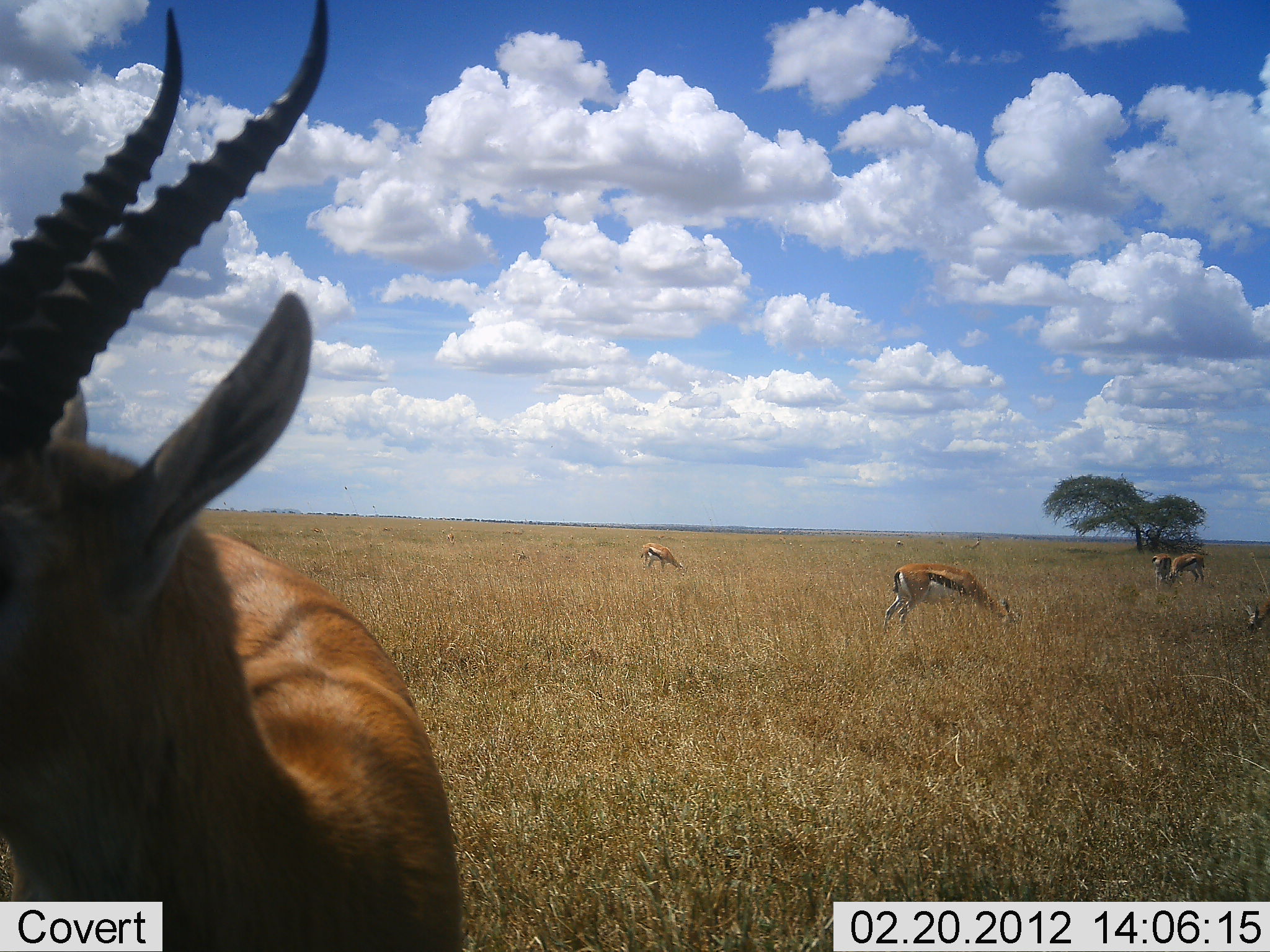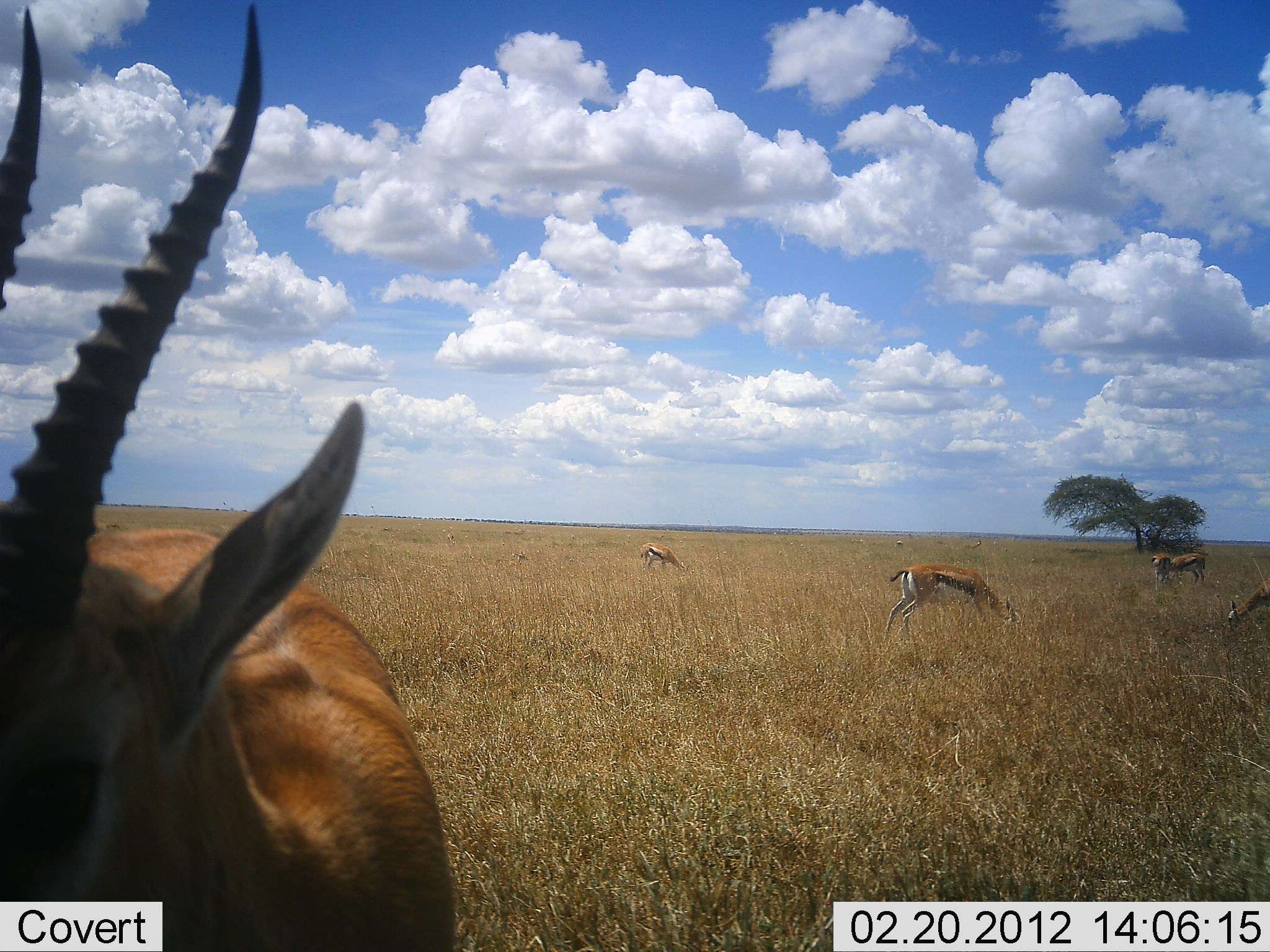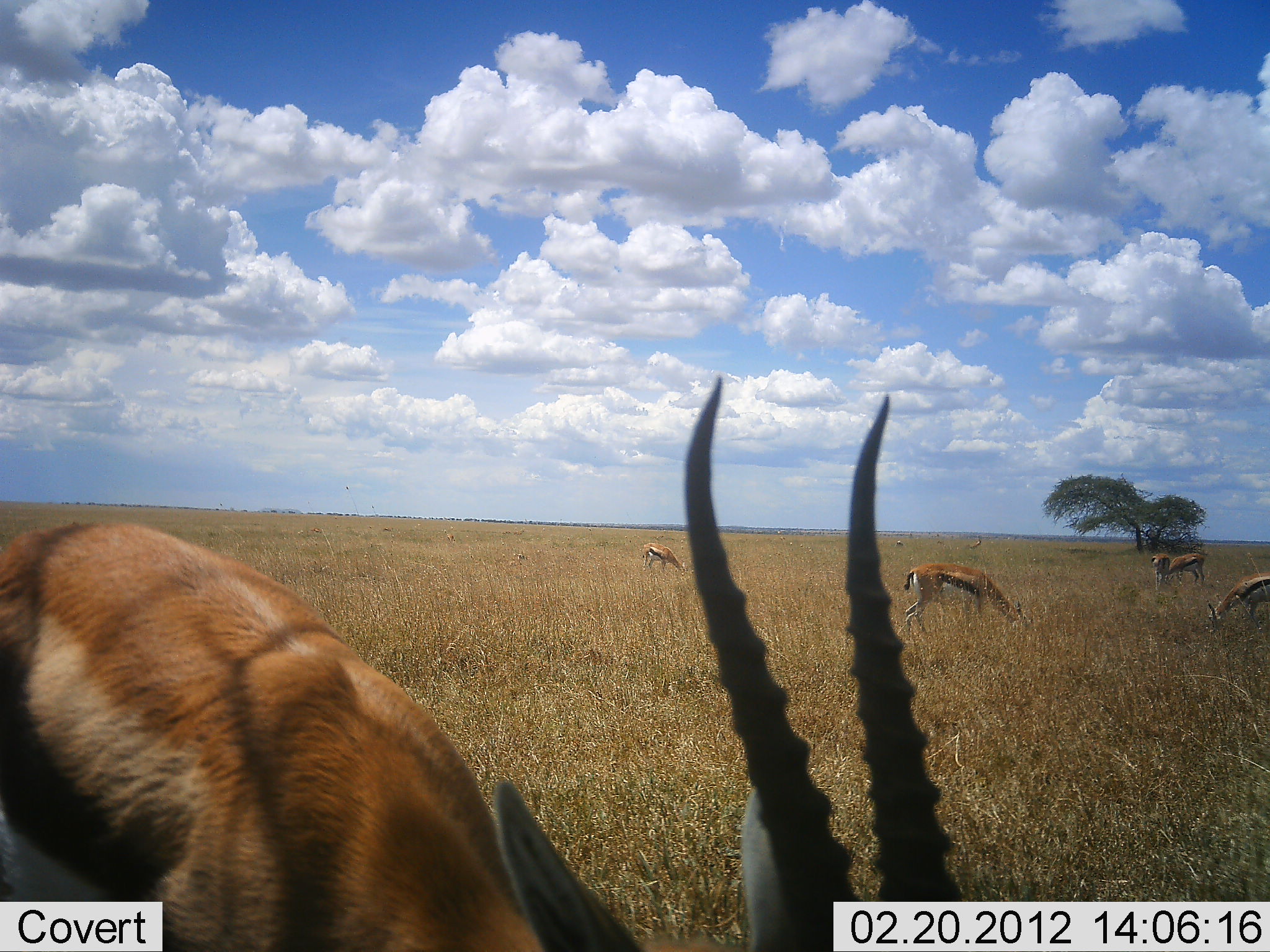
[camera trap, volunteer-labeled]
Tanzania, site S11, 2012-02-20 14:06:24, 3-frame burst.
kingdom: Animalia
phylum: Chordata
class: Mammalia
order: Artiodactyla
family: Bovidae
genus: Eudorcas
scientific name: Eudorcas thomsonii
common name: thomson's gazelle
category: gazellethomsons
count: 5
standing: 67%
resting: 0%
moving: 17%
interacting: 0%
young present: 0%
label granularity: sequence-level